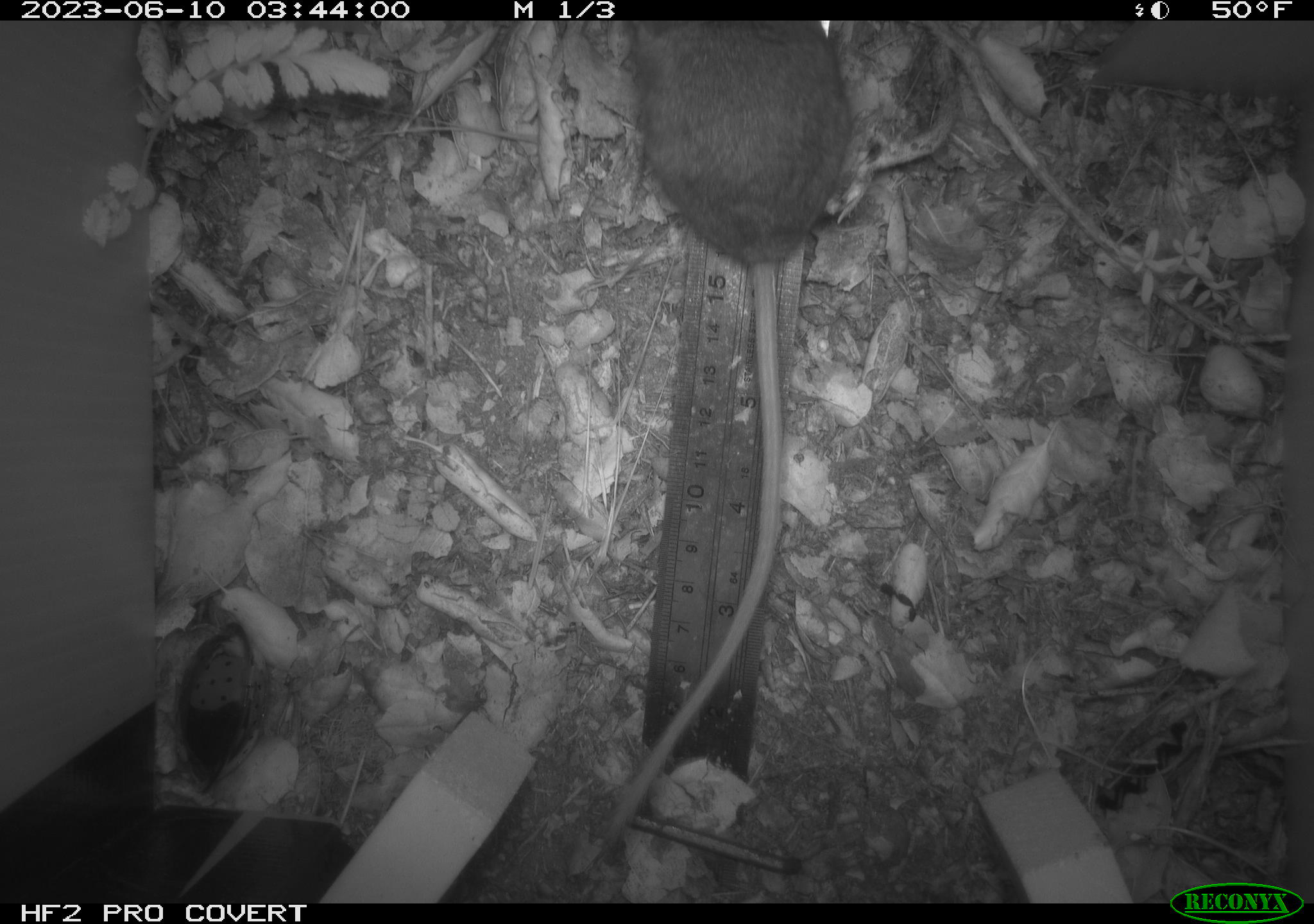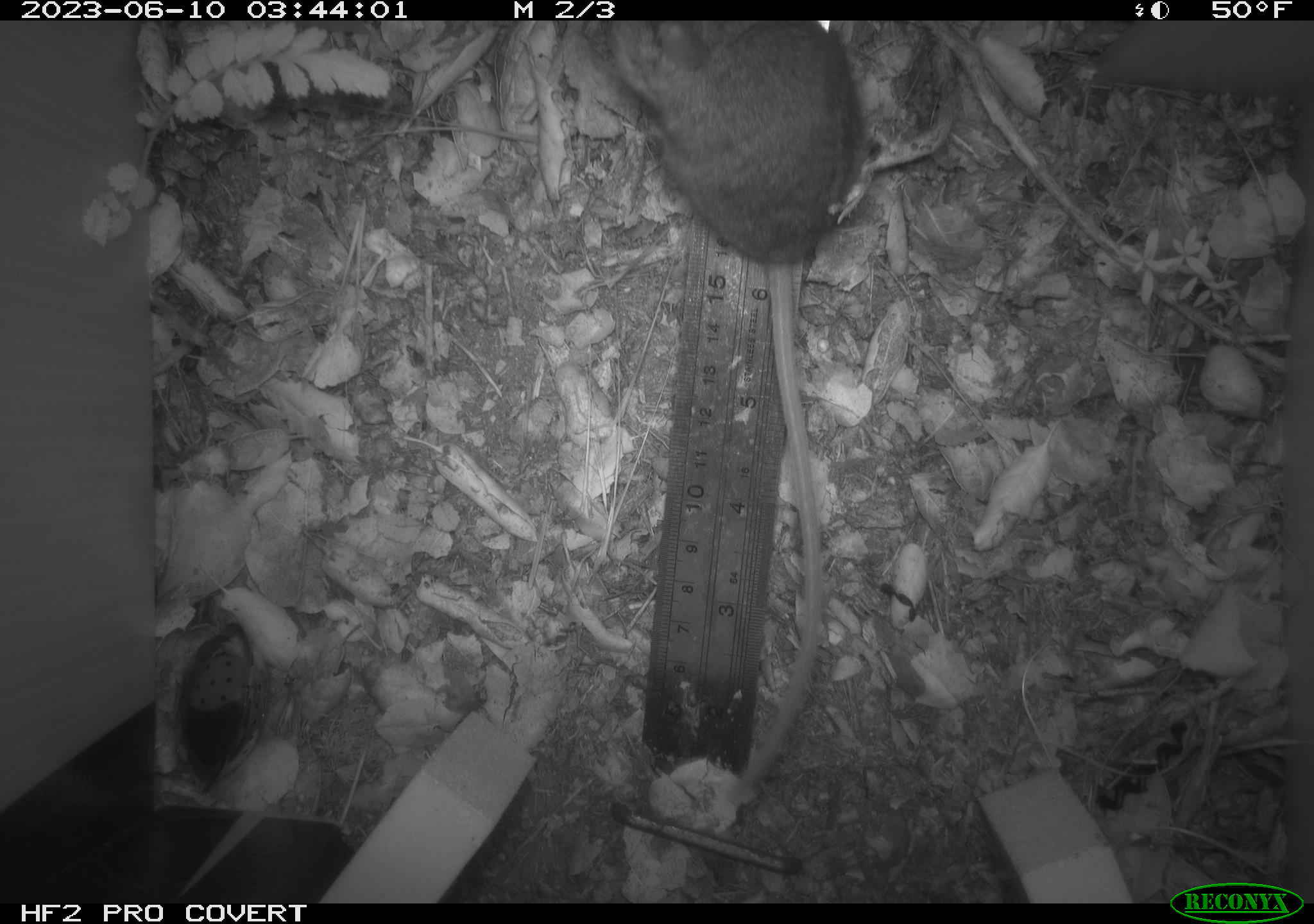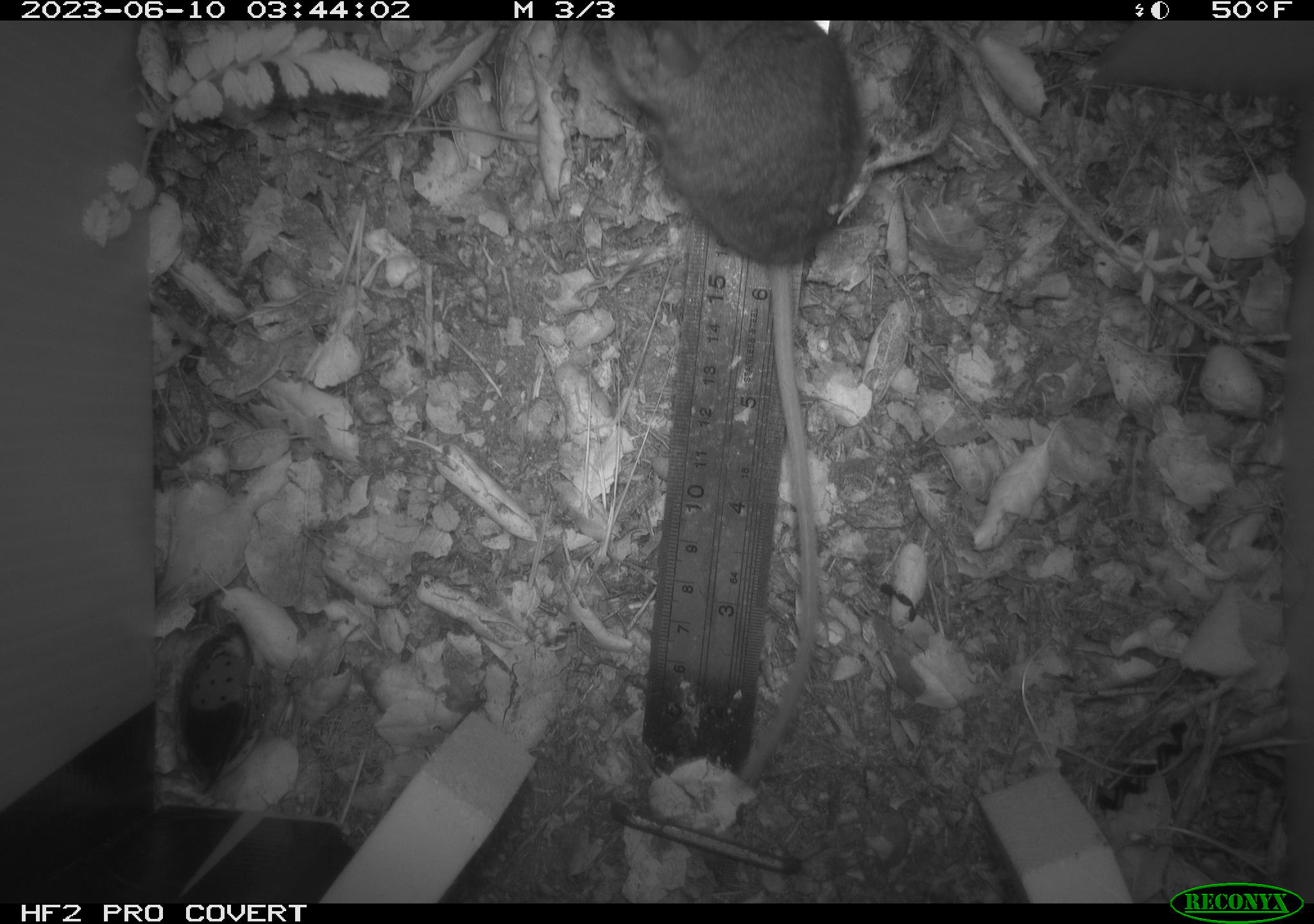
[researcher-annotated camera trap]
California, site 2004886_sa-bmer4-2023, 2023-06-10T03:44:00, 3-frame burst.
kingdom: Animalia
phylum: Chordata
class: Mammalia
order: Rodentia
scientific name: Rodentia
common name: mouse species